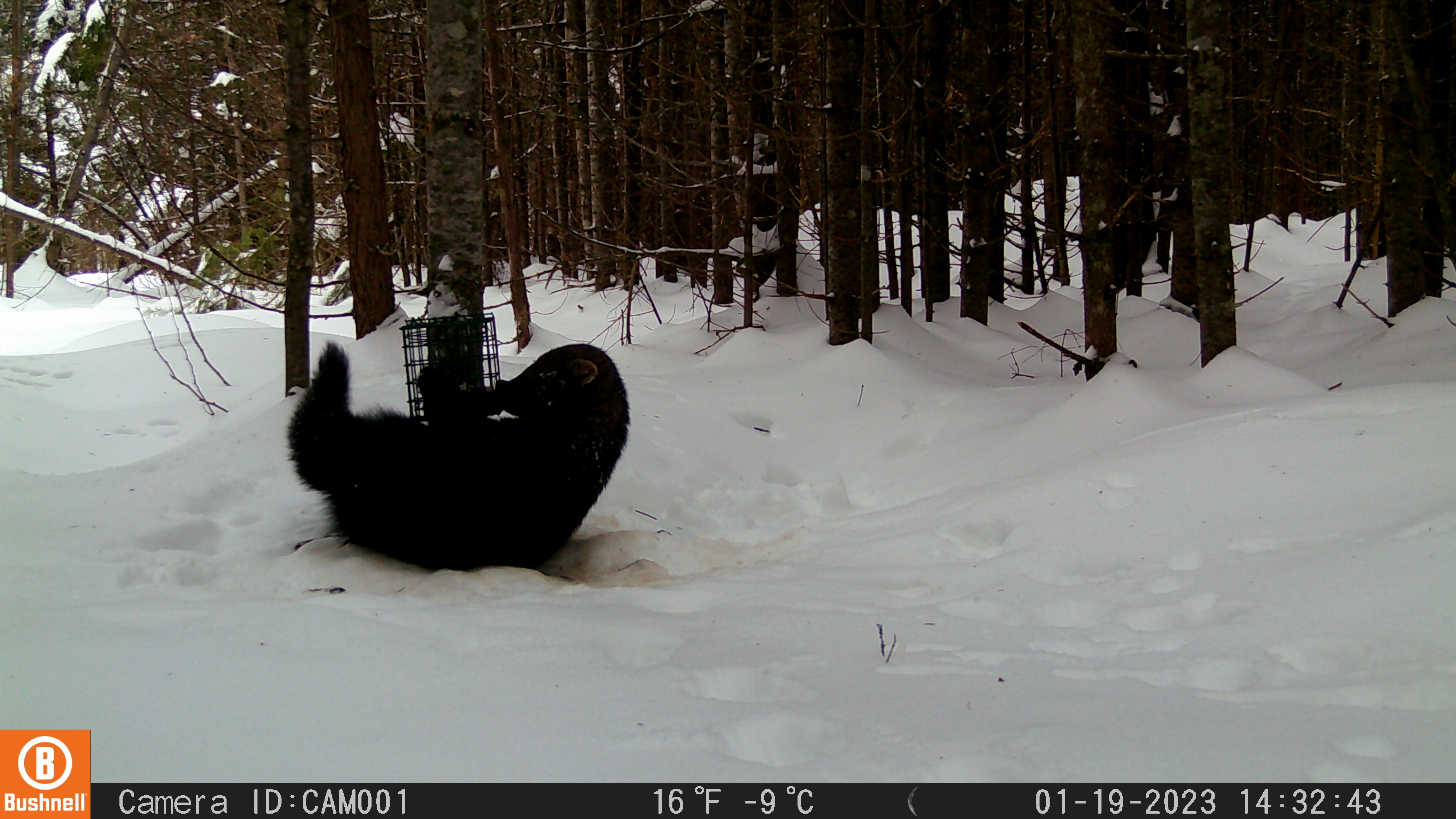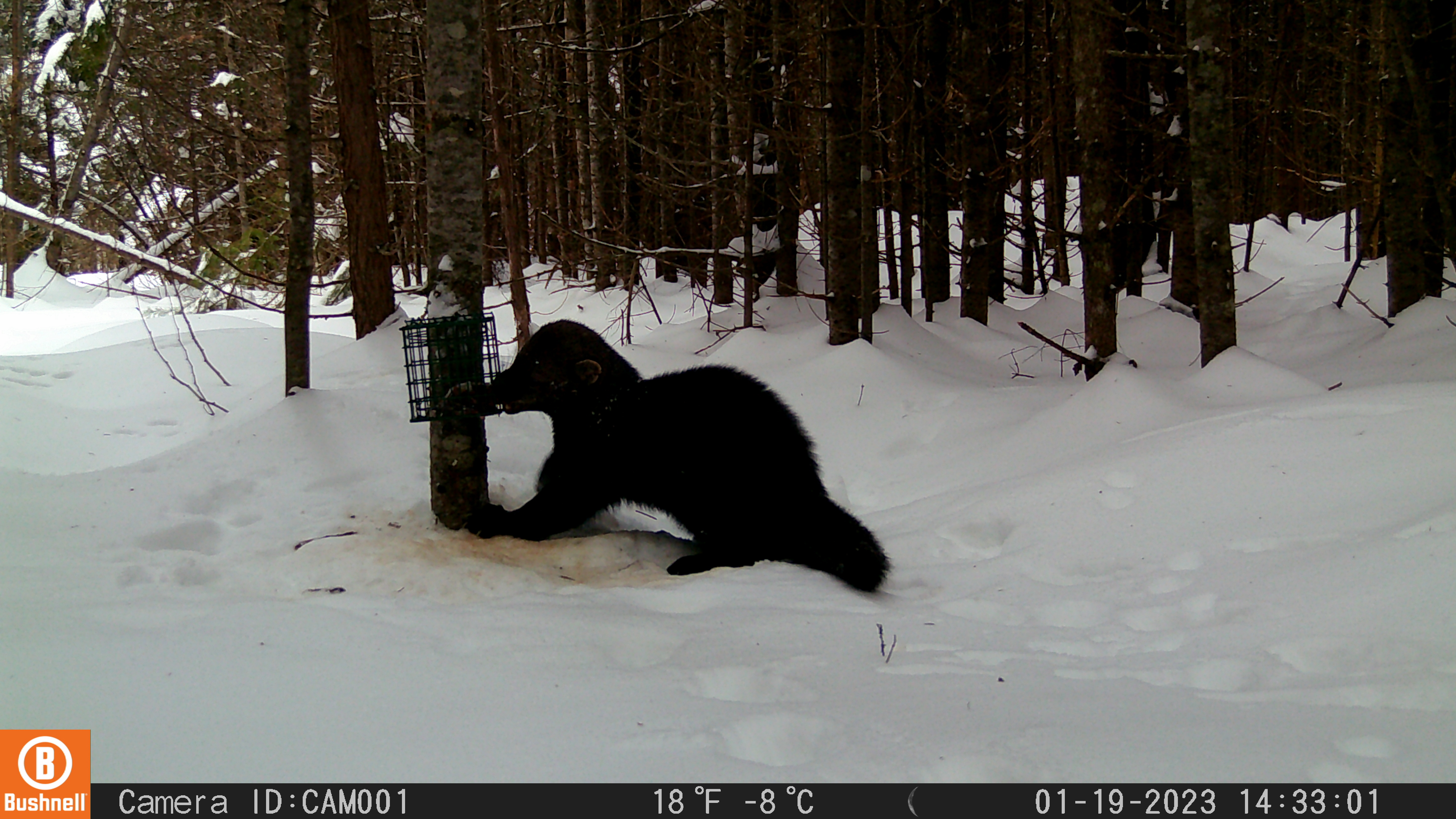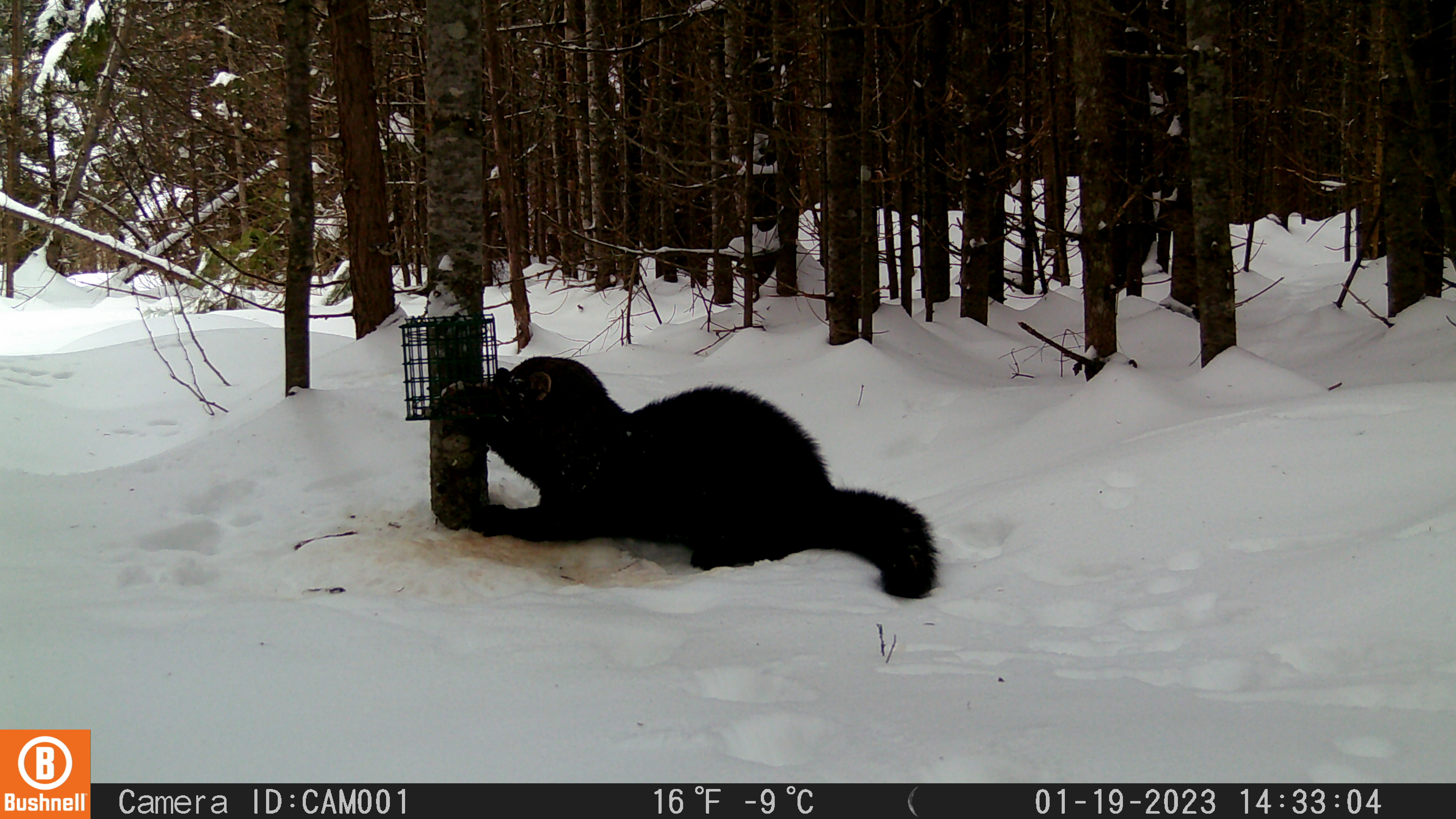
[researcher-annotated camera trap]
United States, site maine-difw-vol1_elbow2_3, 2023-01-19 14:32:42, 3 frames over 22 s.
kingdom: Animalia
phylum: Chordata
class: Mammalia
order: Carnivora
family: Mustelidae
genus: Pekania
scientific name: Pekania pennanti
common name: fisher